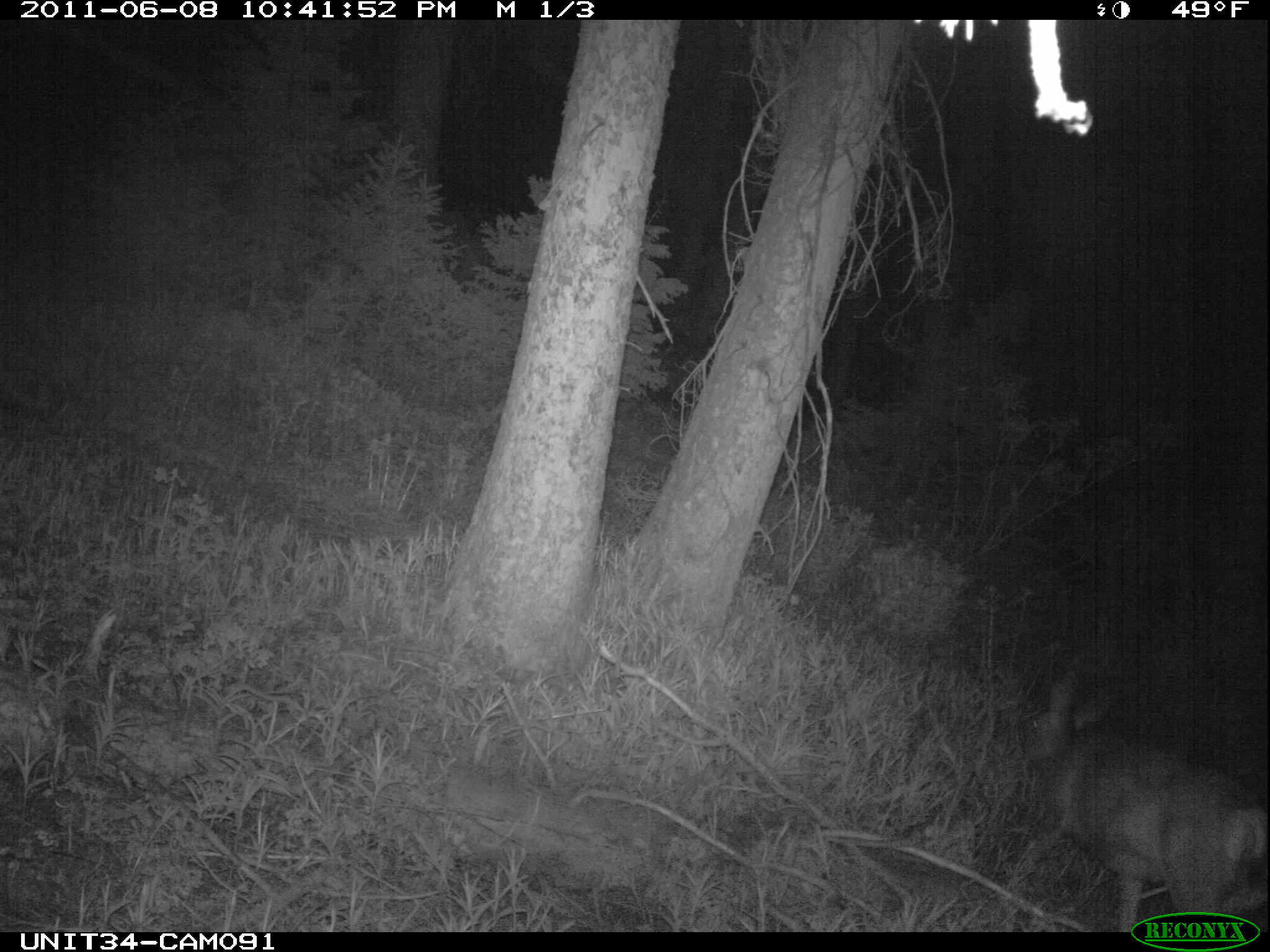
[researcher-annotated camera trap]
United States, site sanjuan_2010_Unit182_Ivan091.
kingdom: Animalia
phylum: Chordata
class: Mammalia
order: Artiodactyla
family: Cervidae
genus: Odocoileus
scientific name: Odocoileus hemionus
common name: mule deer